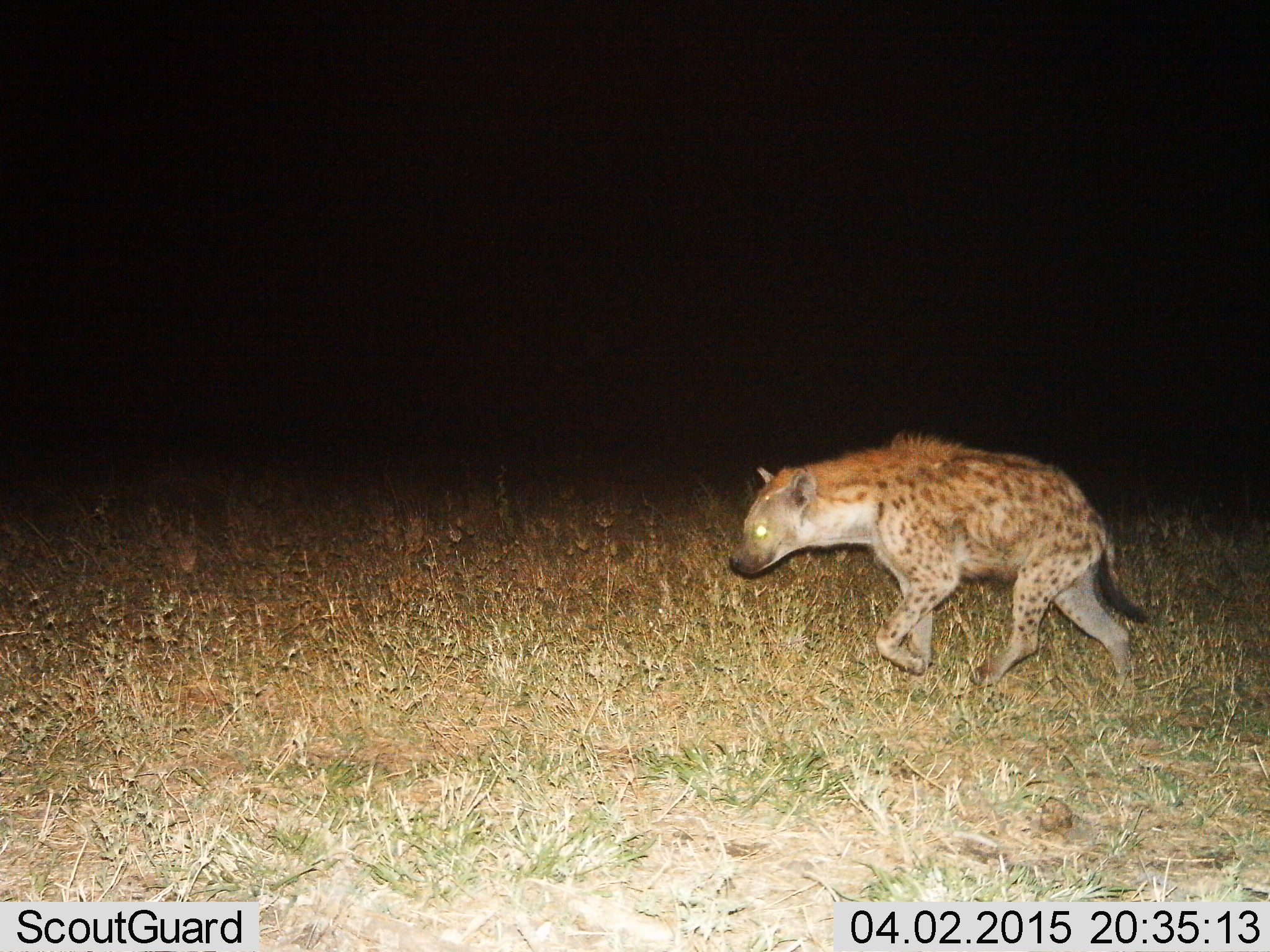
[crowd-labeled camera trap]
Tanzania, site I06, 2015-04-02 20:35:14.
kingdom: Animalia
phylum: Chordata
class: Mammalia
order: Carnivora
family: Hyaenidae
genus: Crocuta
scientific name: Crocuta crocuta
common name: spotted hyena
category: hyenaspotted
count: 1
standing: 0%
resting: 0%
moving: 100%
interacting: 0%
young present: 0%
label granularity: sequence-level